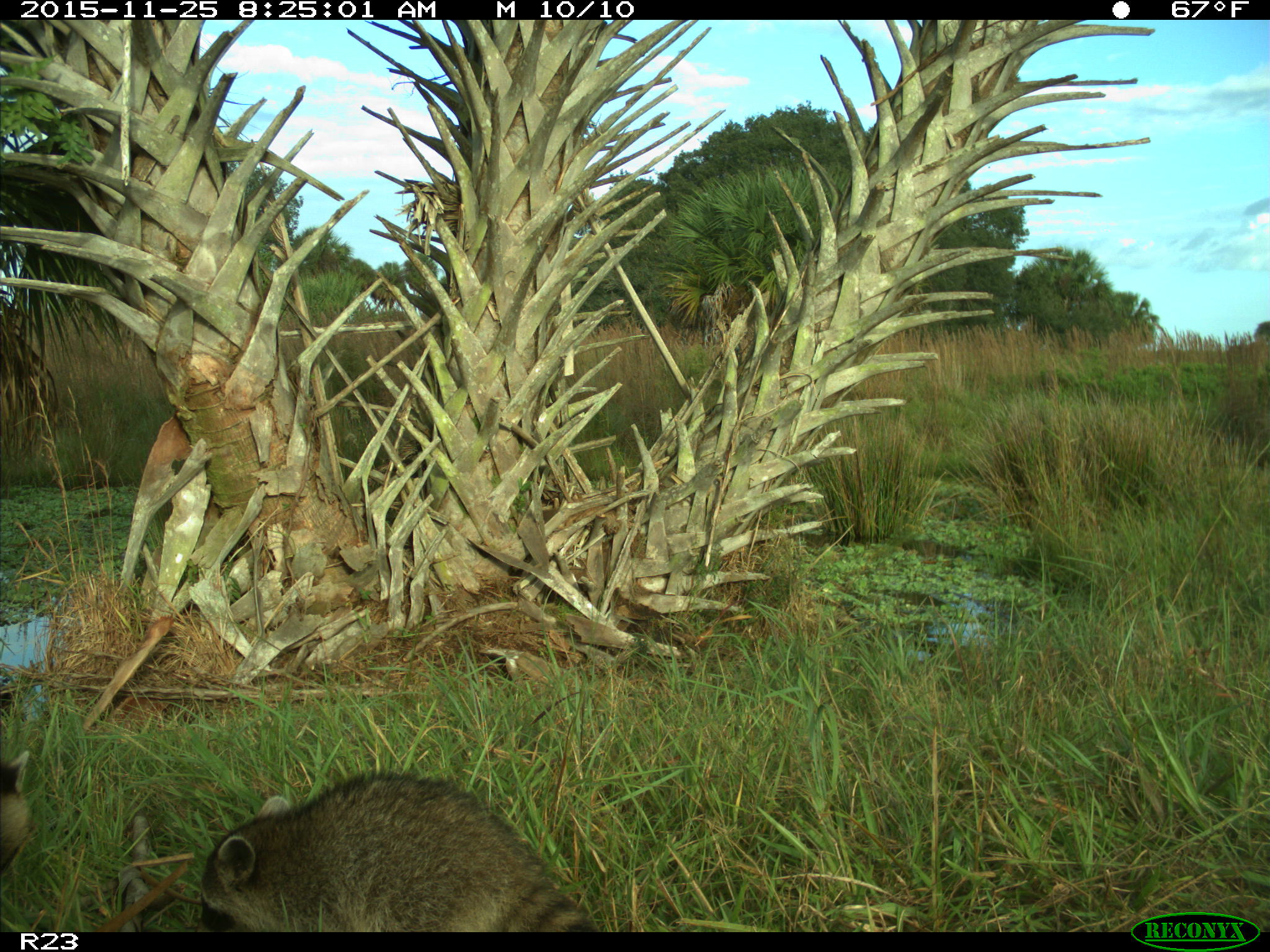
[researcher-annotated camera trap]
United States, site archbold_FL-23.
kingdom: Animalia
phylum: Chordata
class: Mammalia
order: Carnivora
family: Procyonidae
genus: Procyon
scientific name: Procyon lotor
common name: common raccoon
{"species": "Procyon lotor (common raccoon)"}